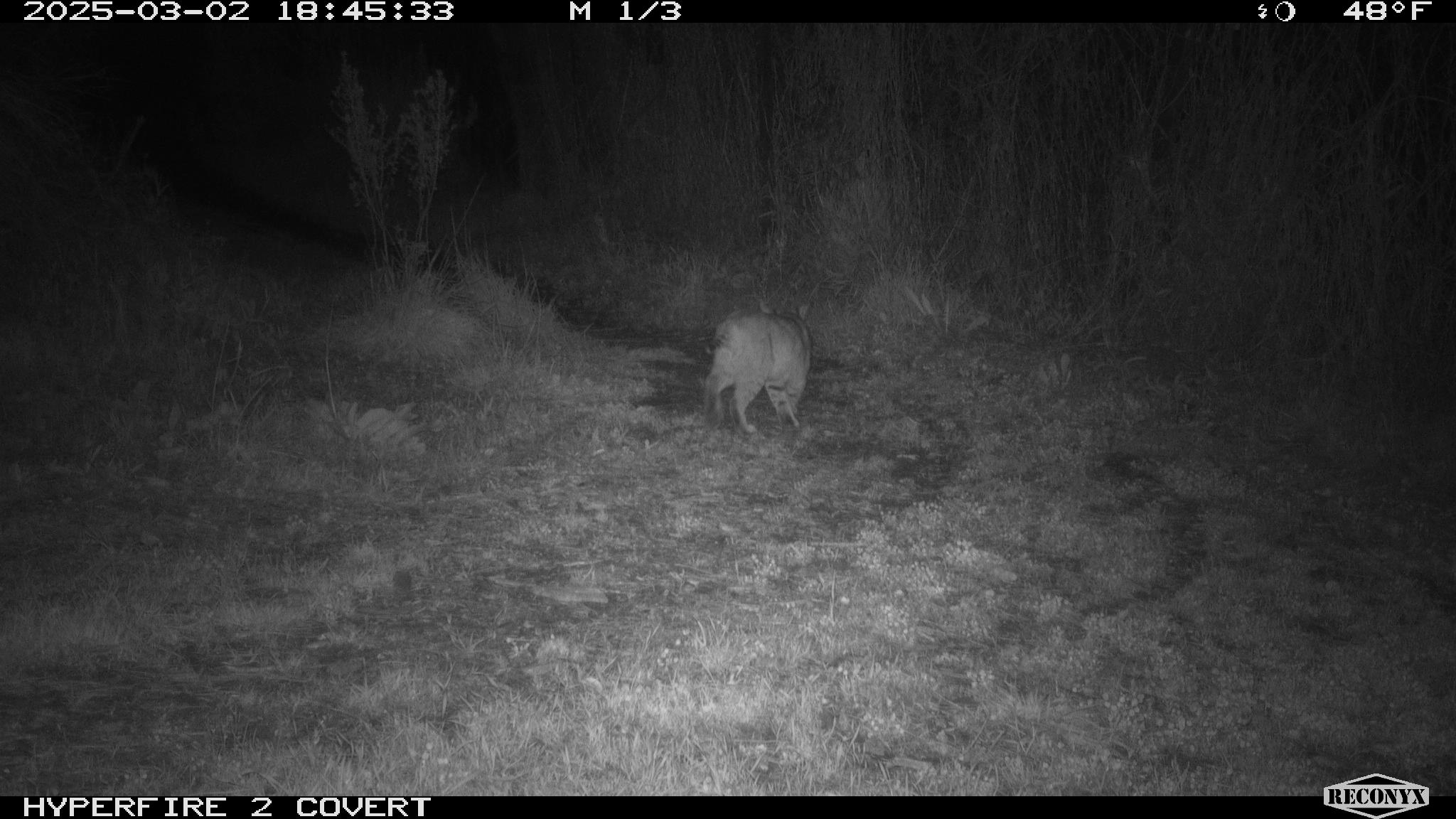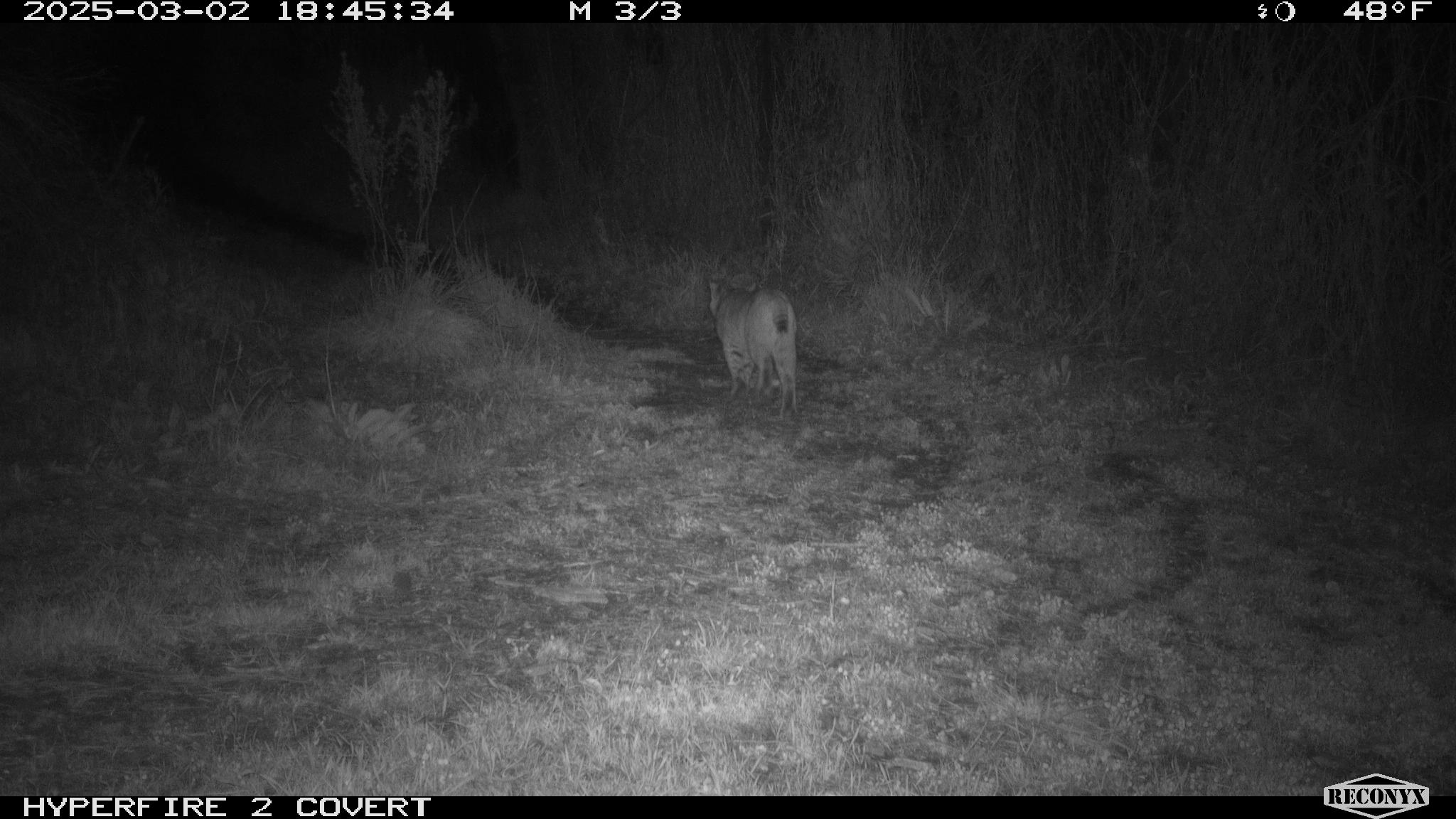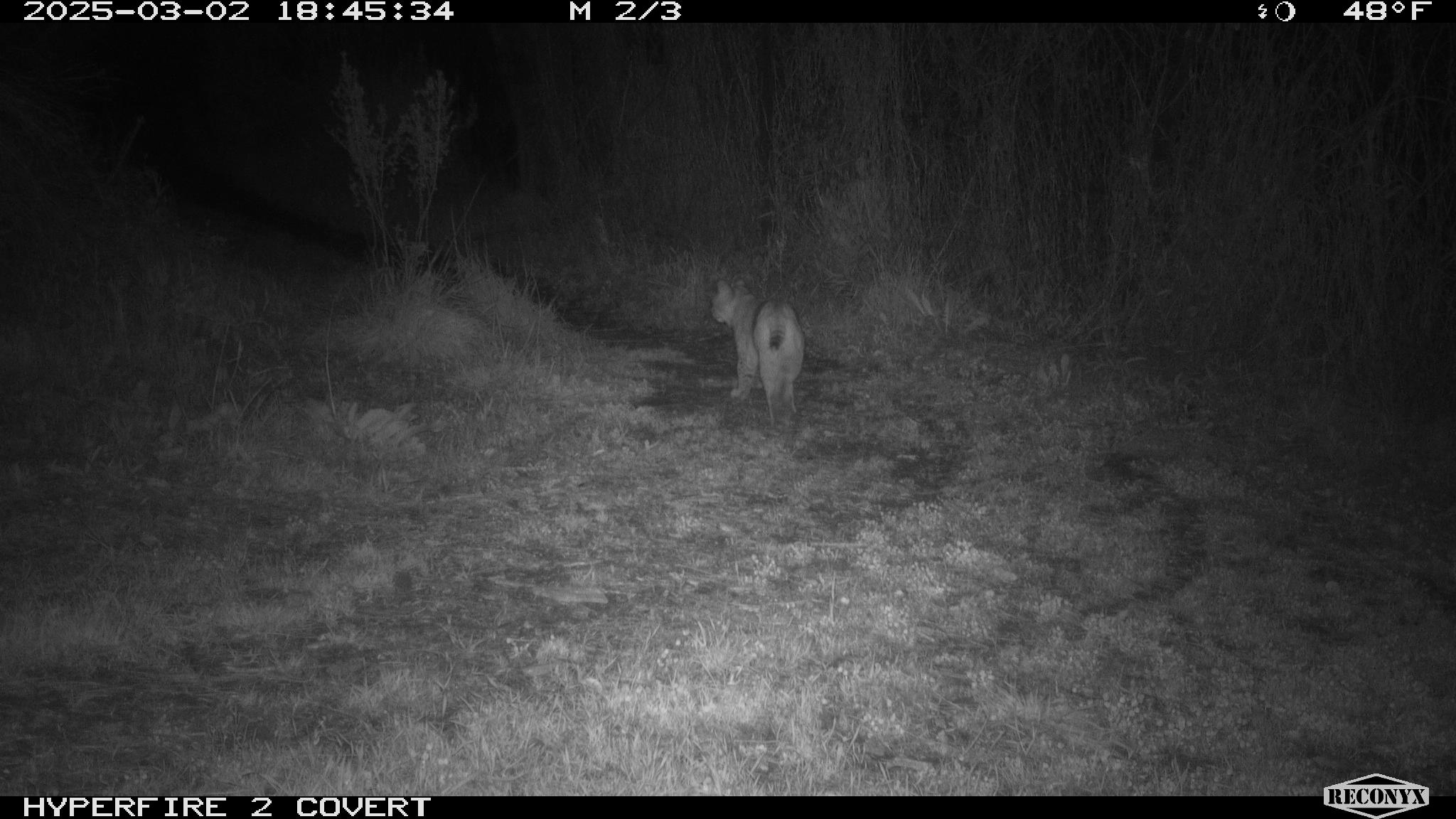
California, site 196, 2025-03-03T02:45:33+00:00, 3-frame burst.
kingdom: Animalia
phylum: Chordata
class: Mammalia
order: Carnivora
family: Felidae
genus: Lynx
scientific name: Lynx rufus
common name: bobcat